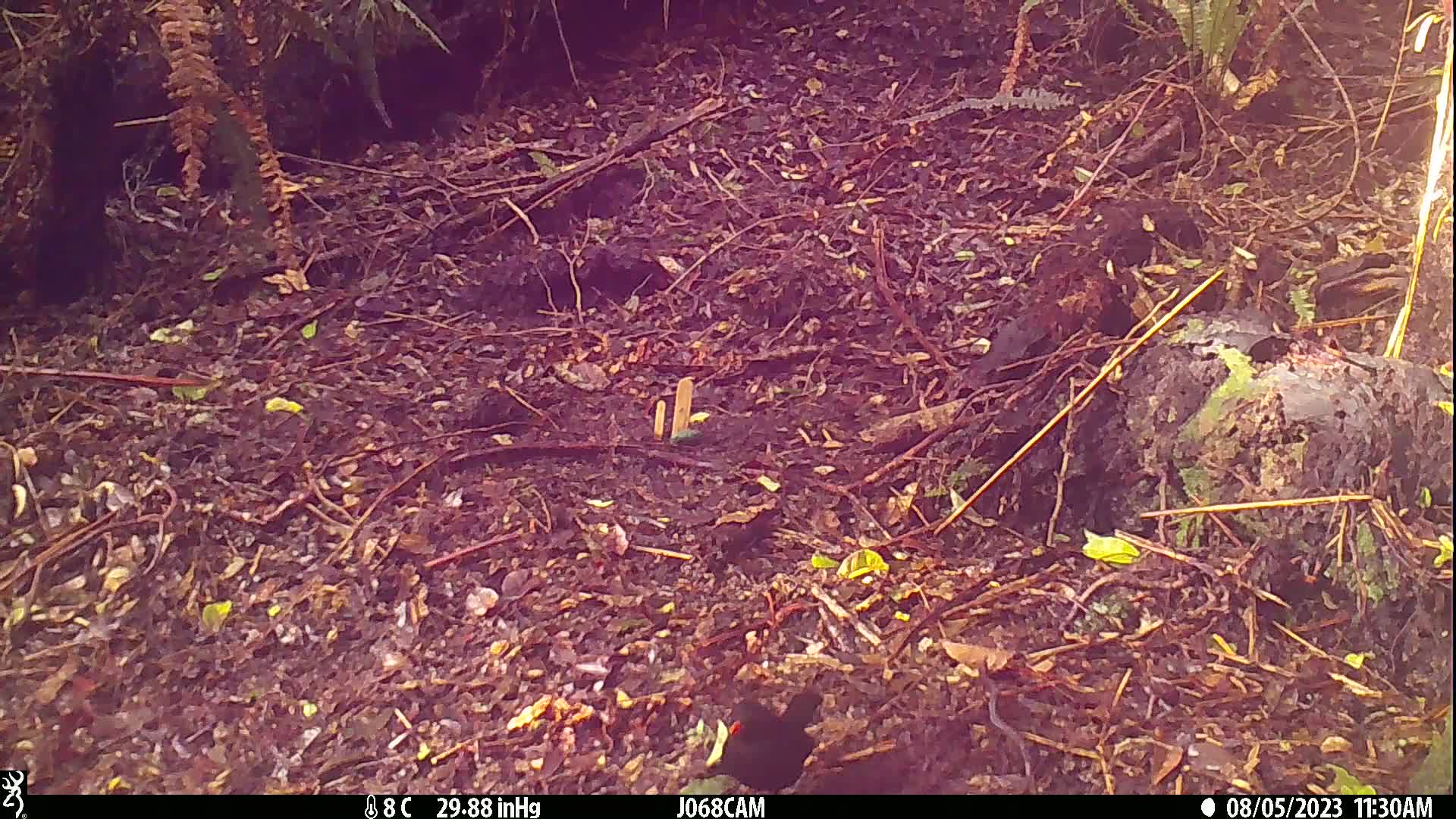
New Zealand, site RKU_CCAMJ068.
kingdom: Animalia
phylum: Chordata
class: Aves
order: Passeriformes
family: Turdidae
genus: Turdus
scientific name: Turdus merula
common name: eurasian blackbird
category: blackbird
Blackbird (eurasian blackbird) (Turdus merula).